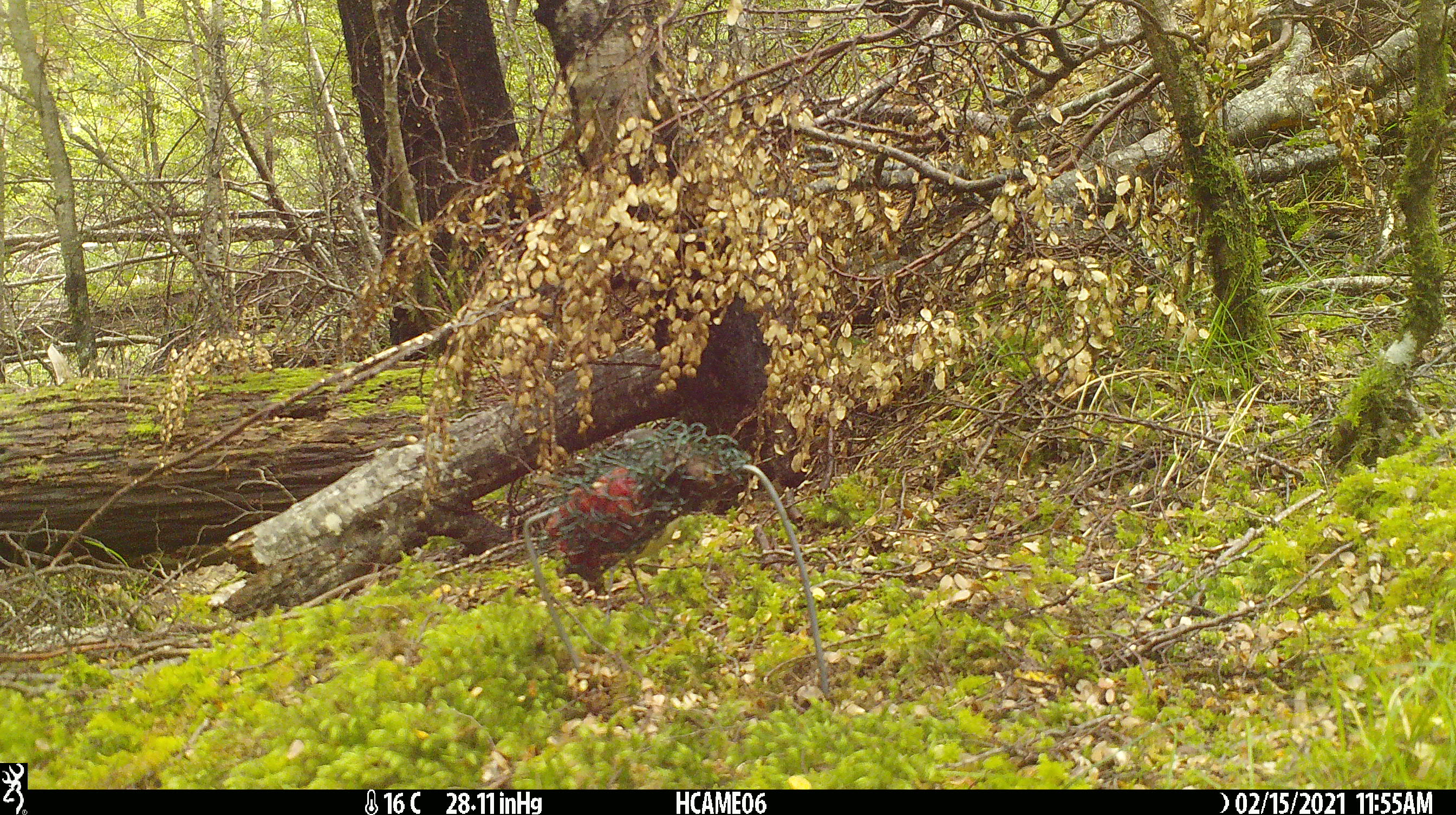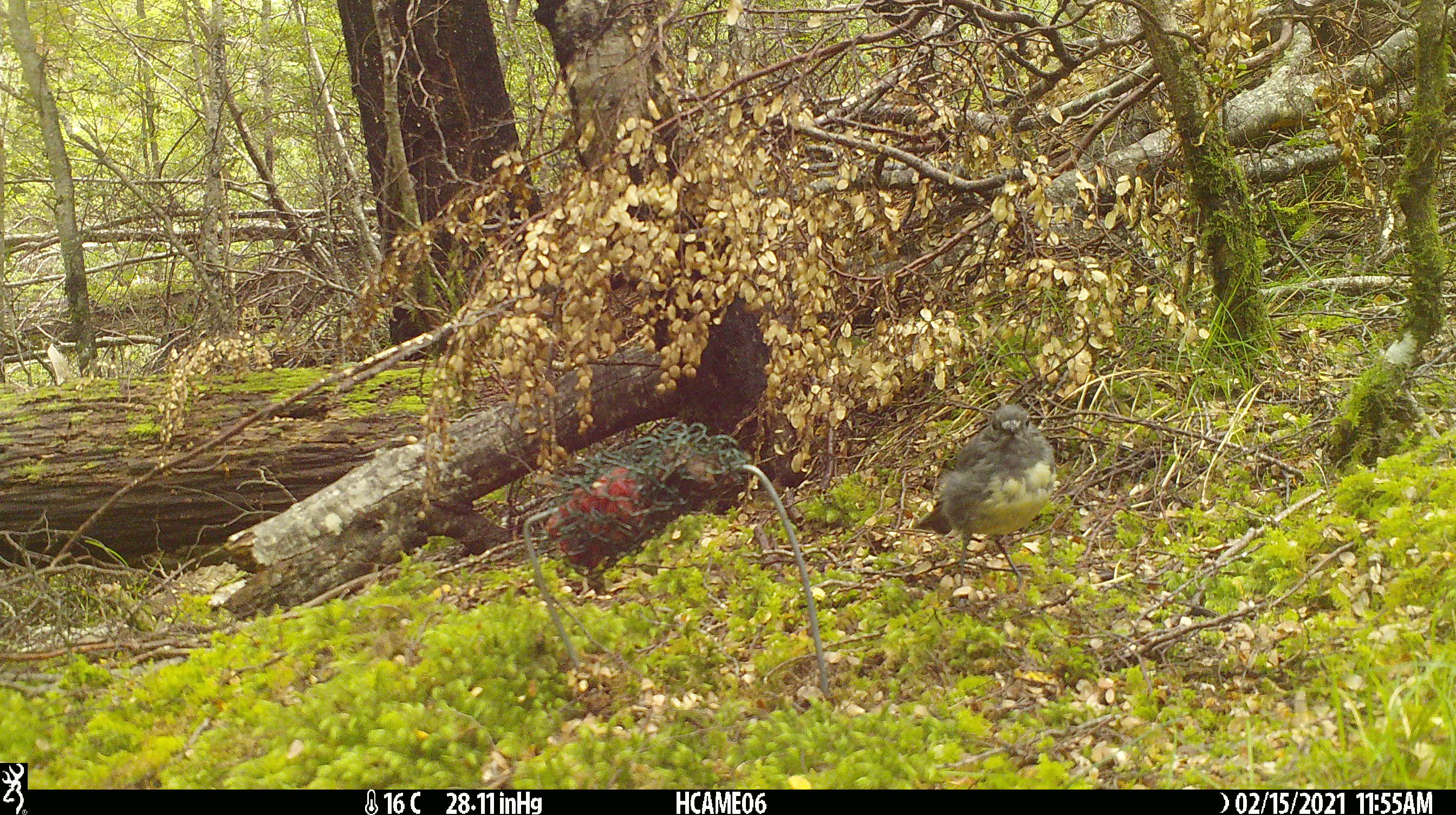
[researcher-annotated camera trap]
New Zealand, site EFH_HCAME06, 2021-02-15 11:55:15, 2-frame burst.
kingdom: Animalia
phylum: Chordata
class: Aves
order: Passeriformes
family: Petroicidae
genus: Petroica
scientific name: Petroica australis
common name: new zealand robin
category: robin